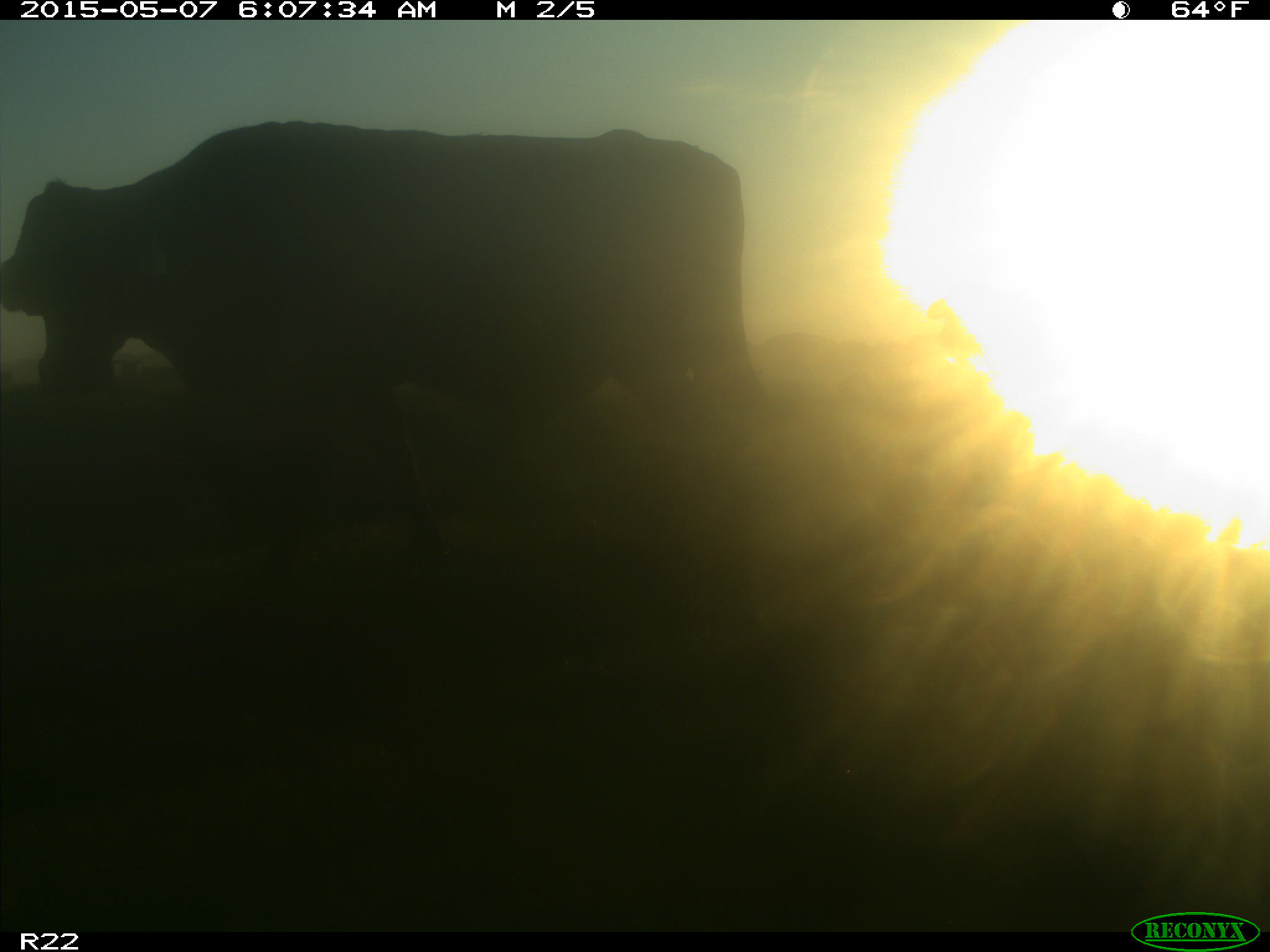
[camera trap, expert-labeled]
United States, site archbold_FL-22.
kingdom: Animalia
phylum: Chordata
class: Mammalia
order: Artiodactyla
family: Bovidae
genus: Bos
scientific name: Bos taurus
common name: domestic cow